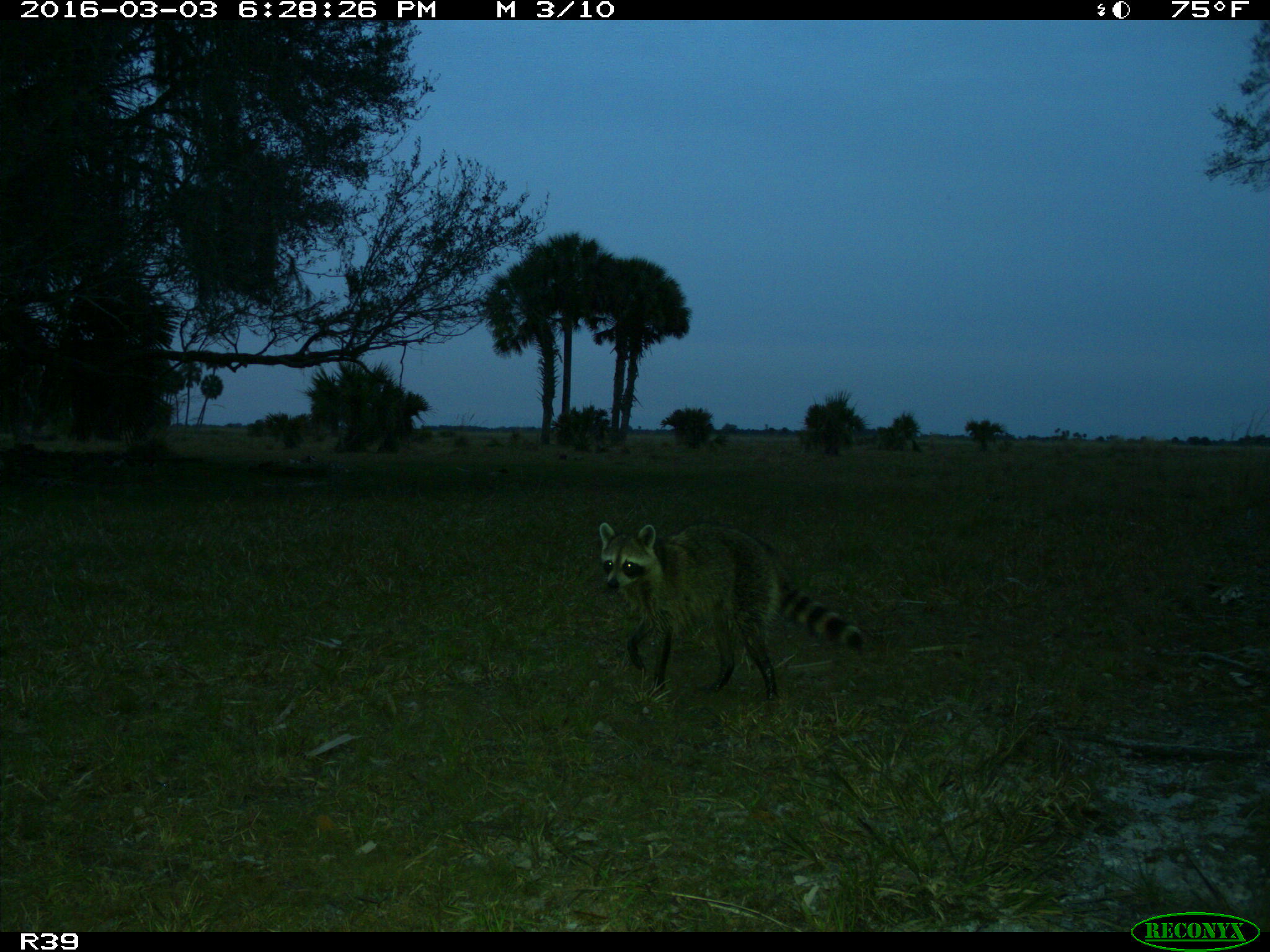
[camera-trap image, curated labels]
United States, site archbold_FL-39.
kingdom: Animalia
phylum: Chordata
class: Mammalia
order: Carnivora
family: Procyonidae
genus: Procyon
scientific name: Procyon lotor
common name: common raccoon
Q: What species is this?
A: Procyon lotor (common raccoon).